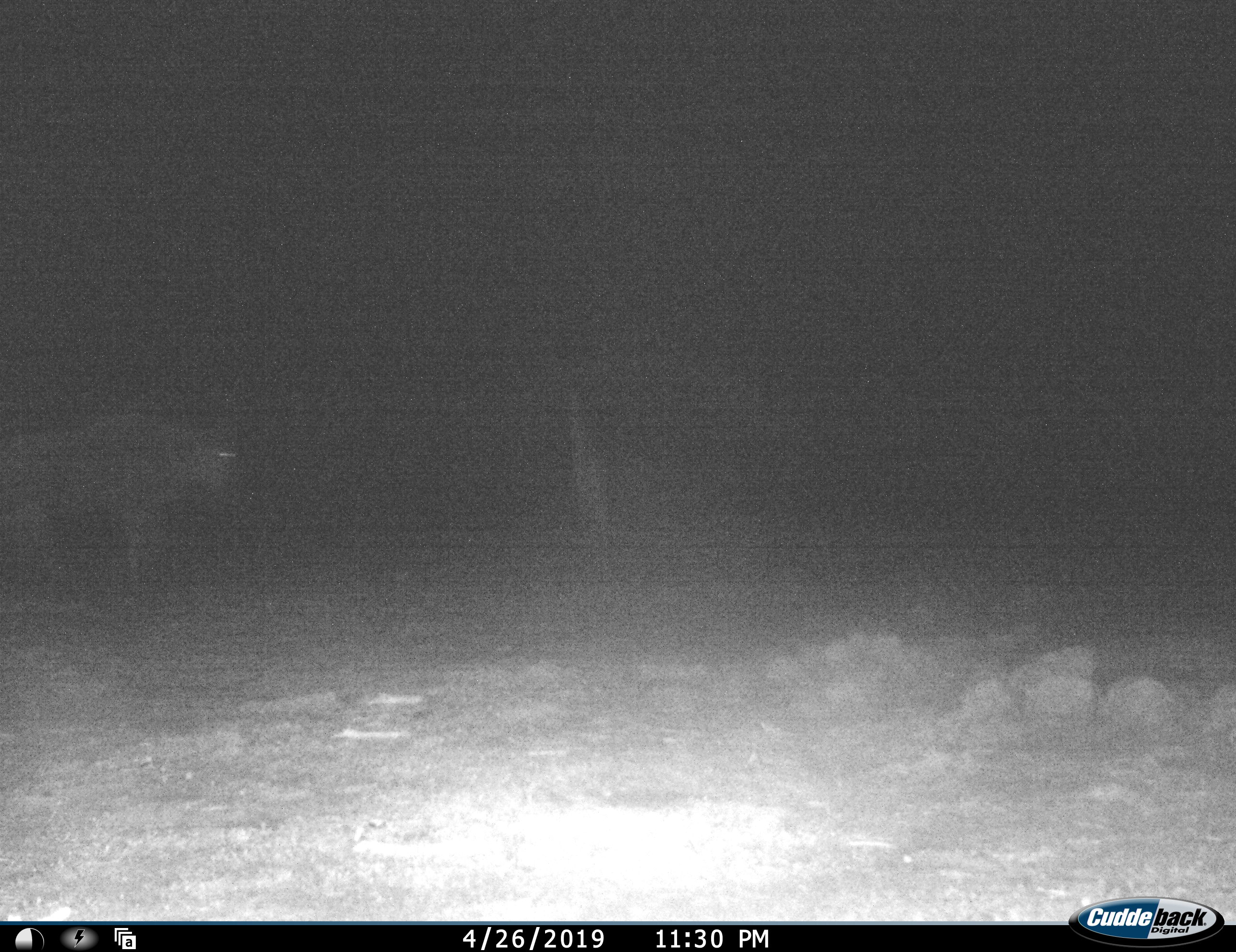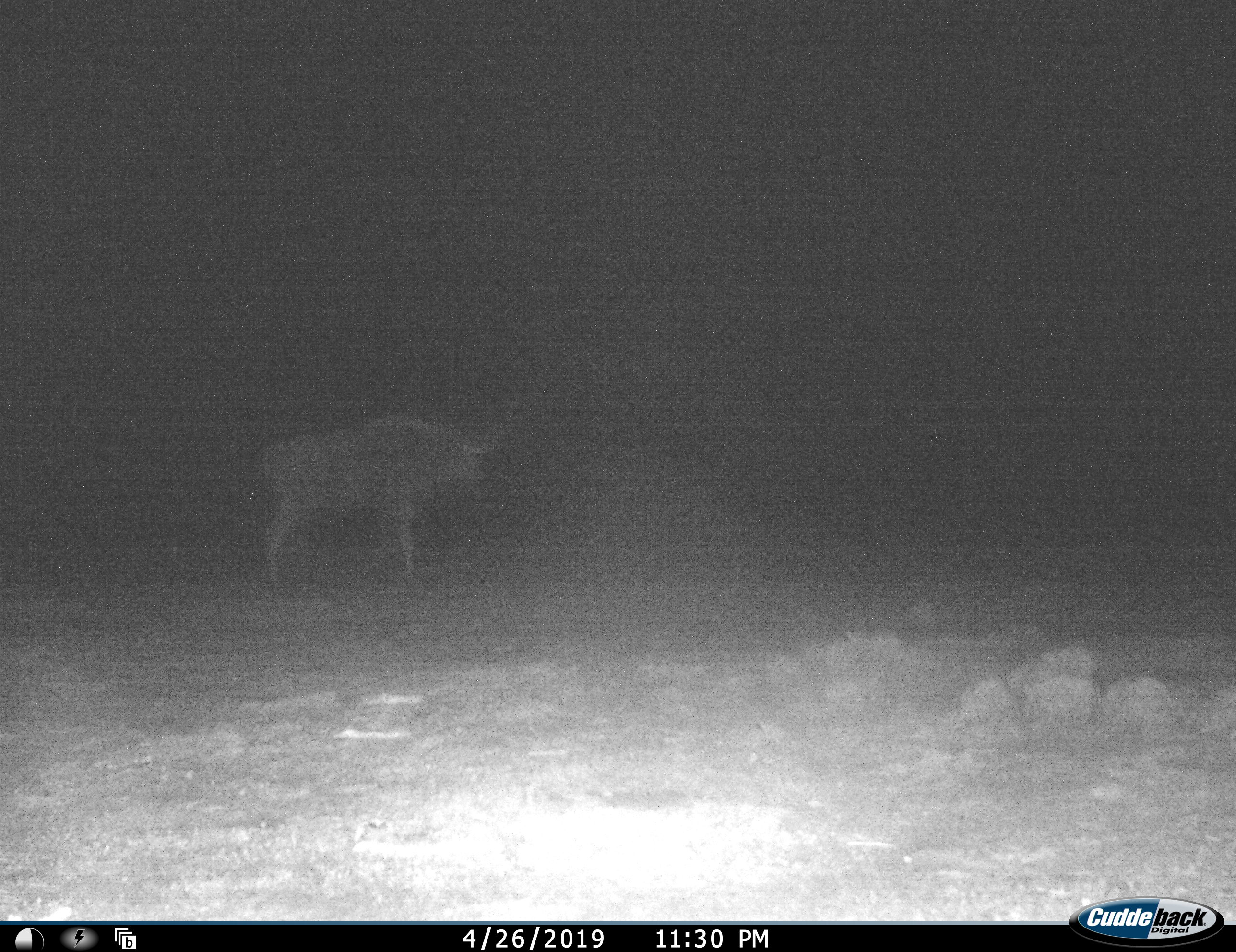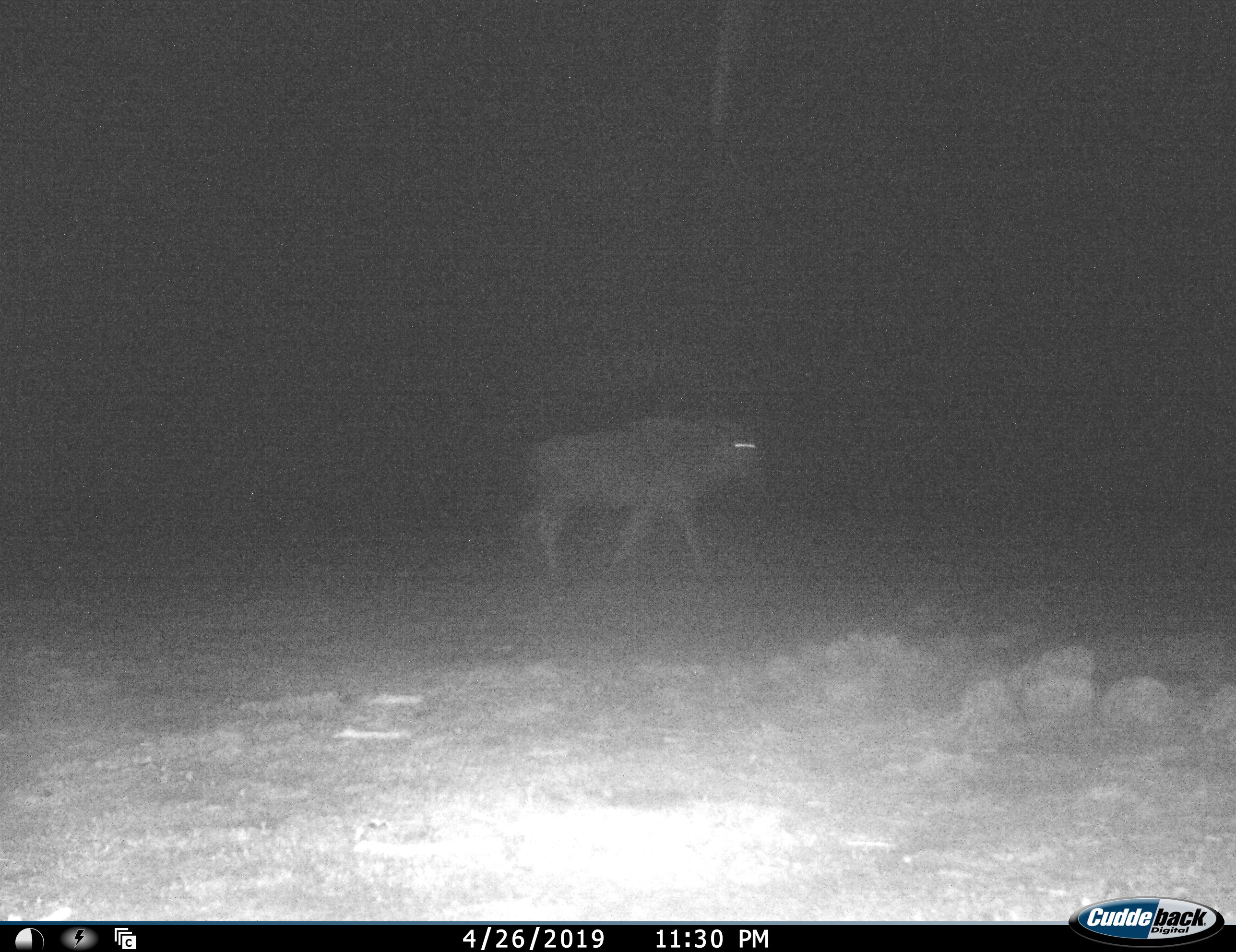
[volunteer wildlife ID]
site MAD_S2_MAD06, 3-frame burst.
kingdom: Animalia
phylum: Chordata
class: Mammalia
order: Artiodactyla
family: Bovidae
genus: Connochaetes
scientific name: Connochaetes taurinus taurinus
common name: blue wildebeest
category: wildebeestblue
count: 1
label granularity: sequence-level